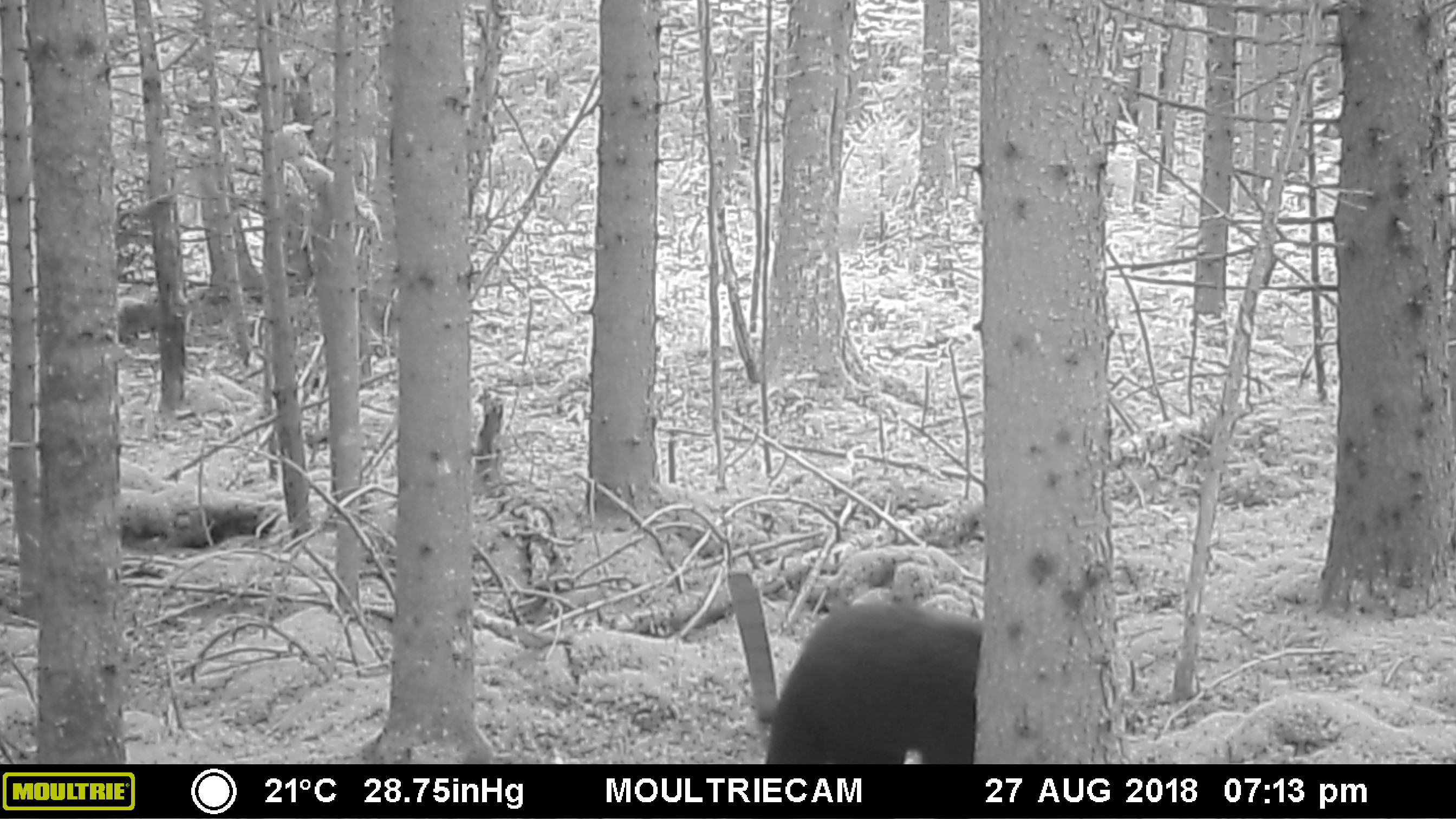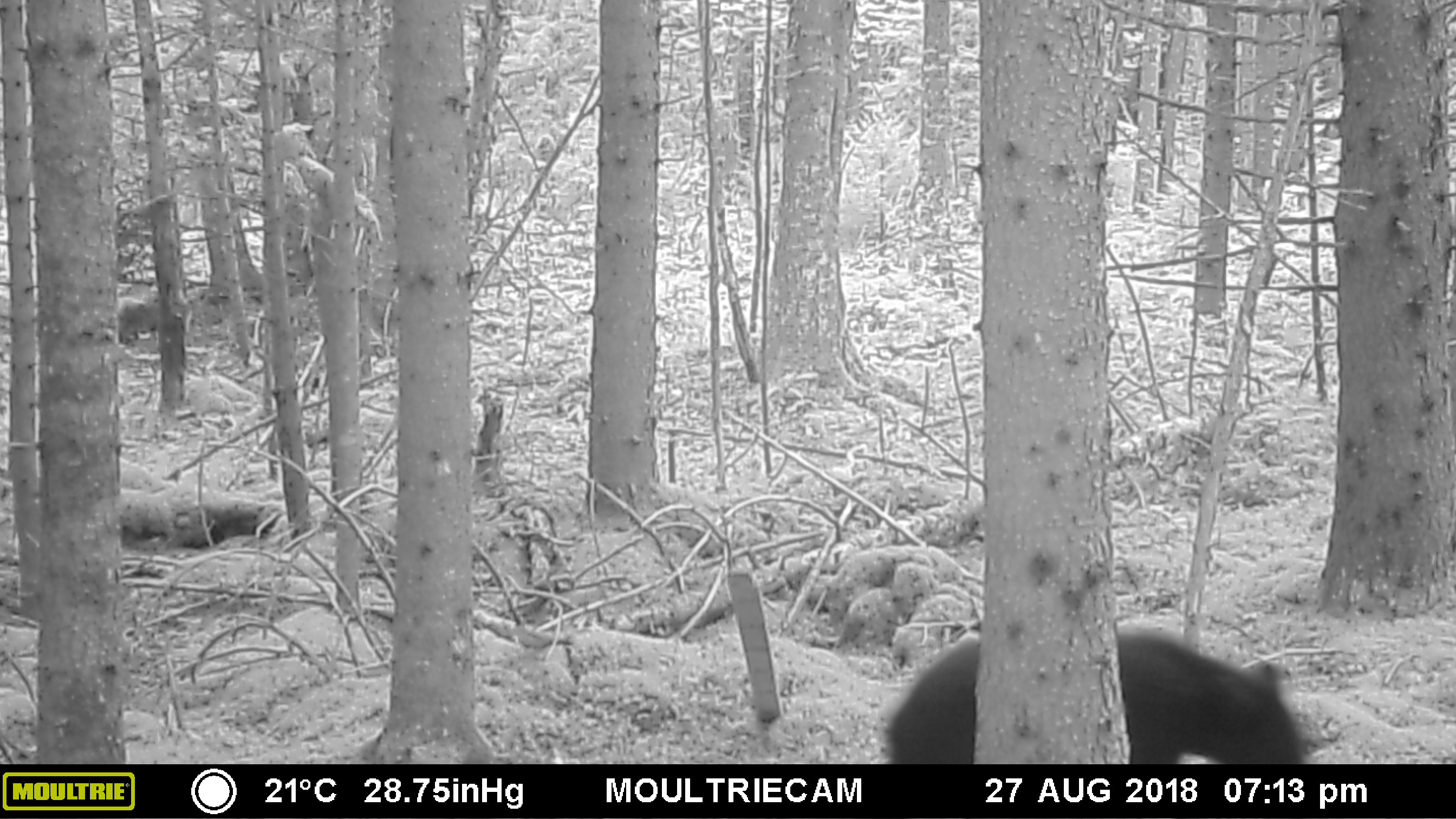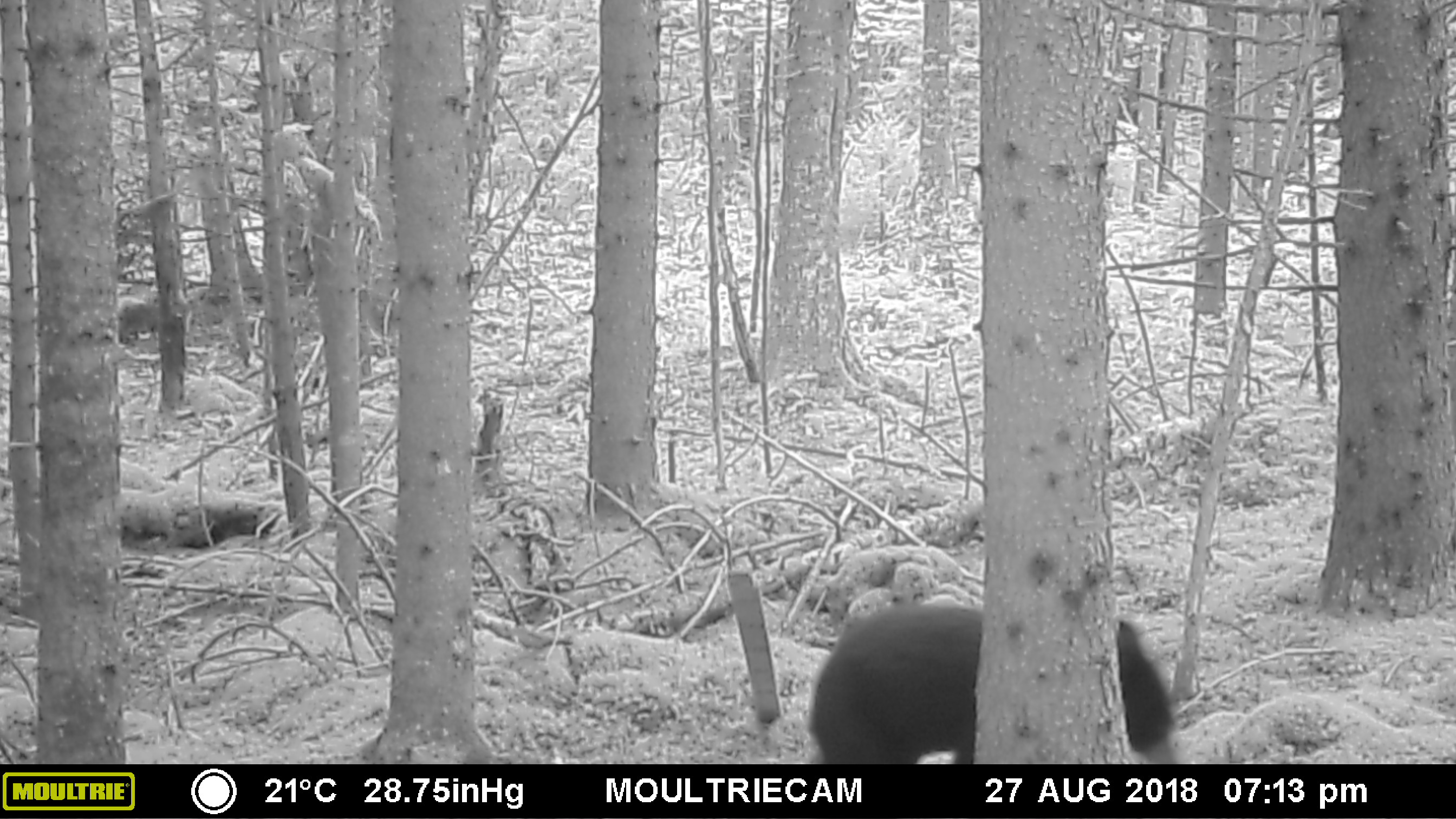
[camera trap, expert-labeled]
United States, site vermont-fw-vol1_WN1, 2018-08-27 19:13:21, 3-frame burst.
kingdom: Animalia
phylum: Chordata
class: Mammalia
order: Carnivora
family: Ursidae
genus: Ursus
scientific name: Ursus americanus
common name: black bear